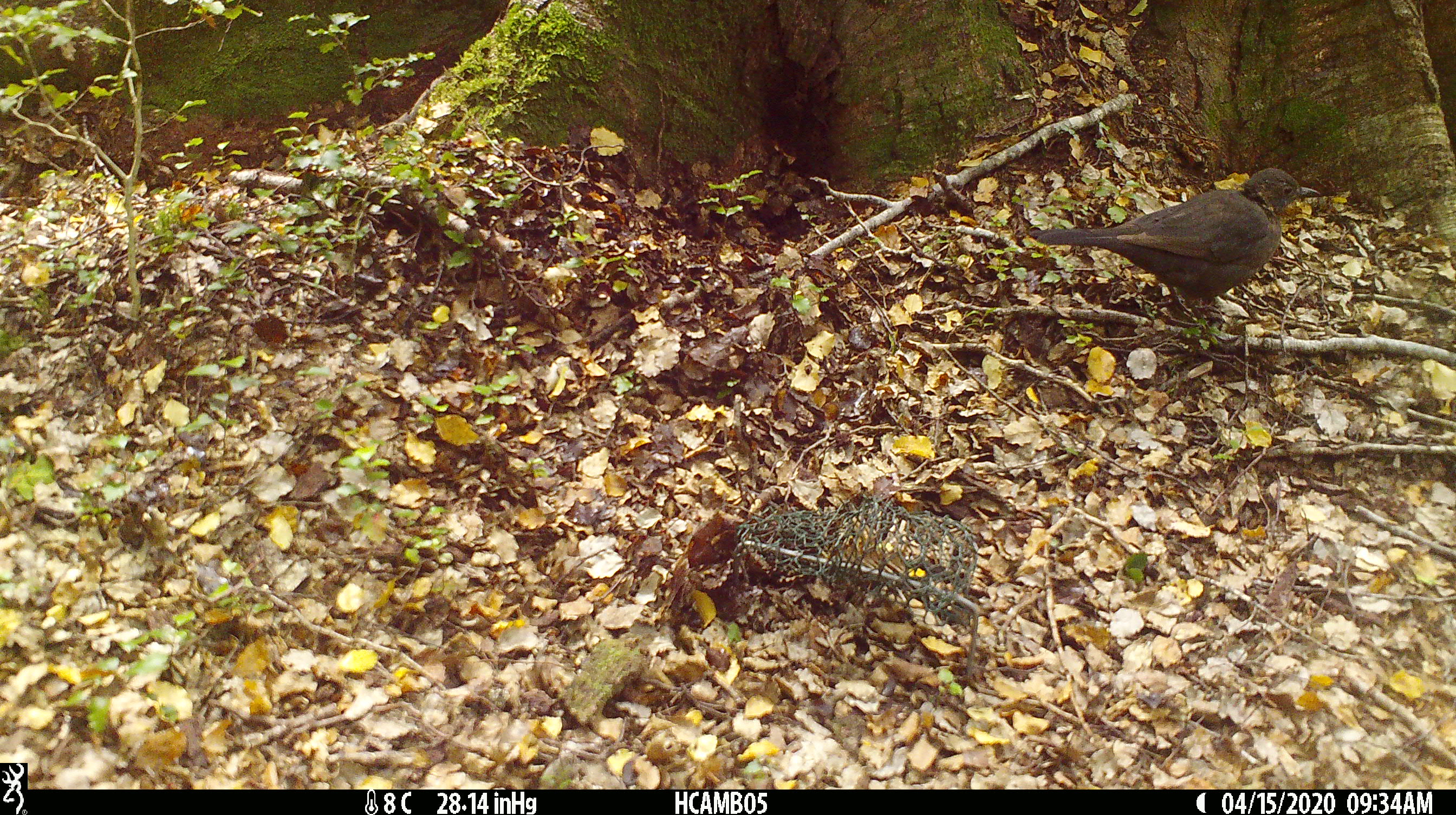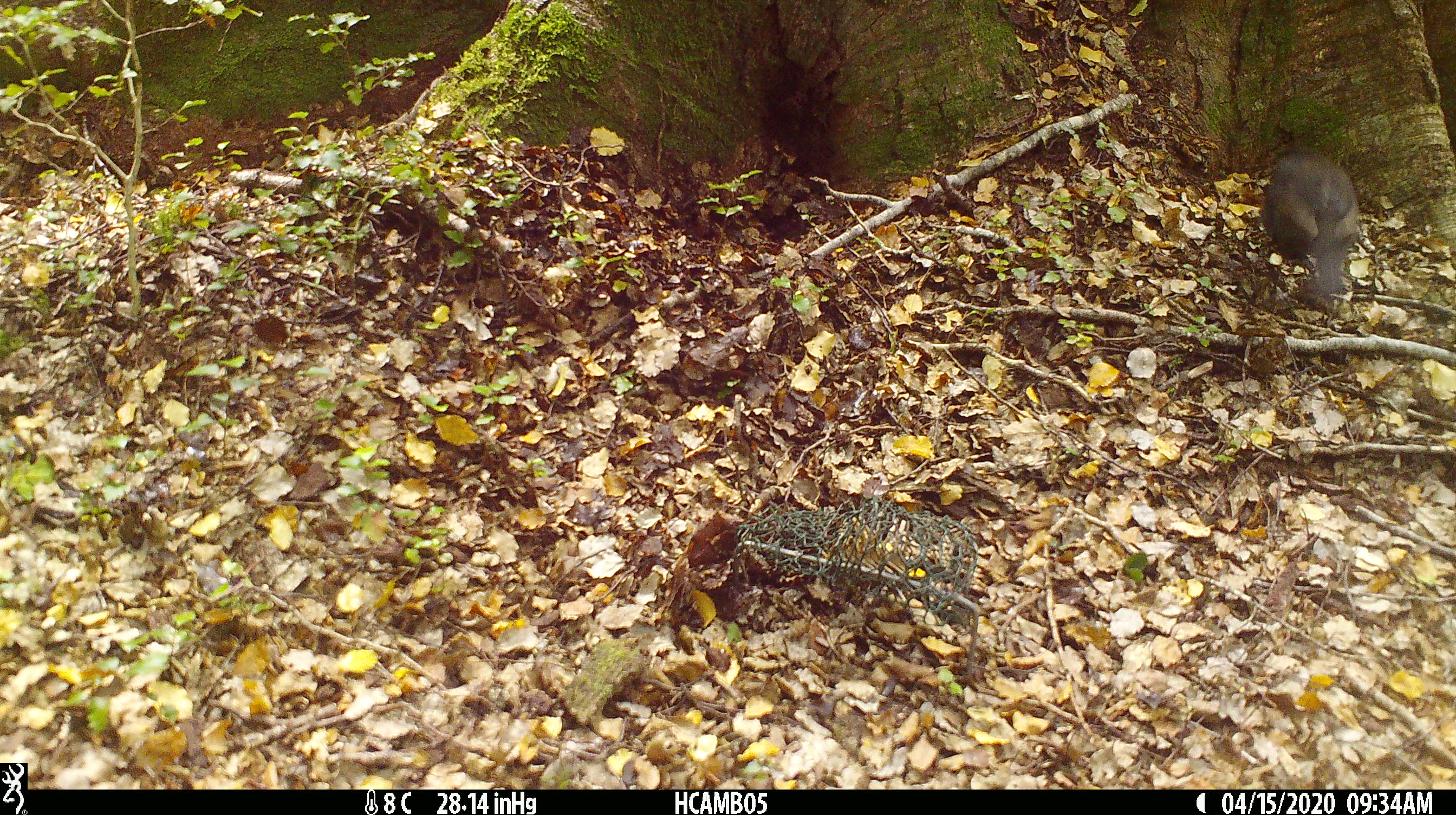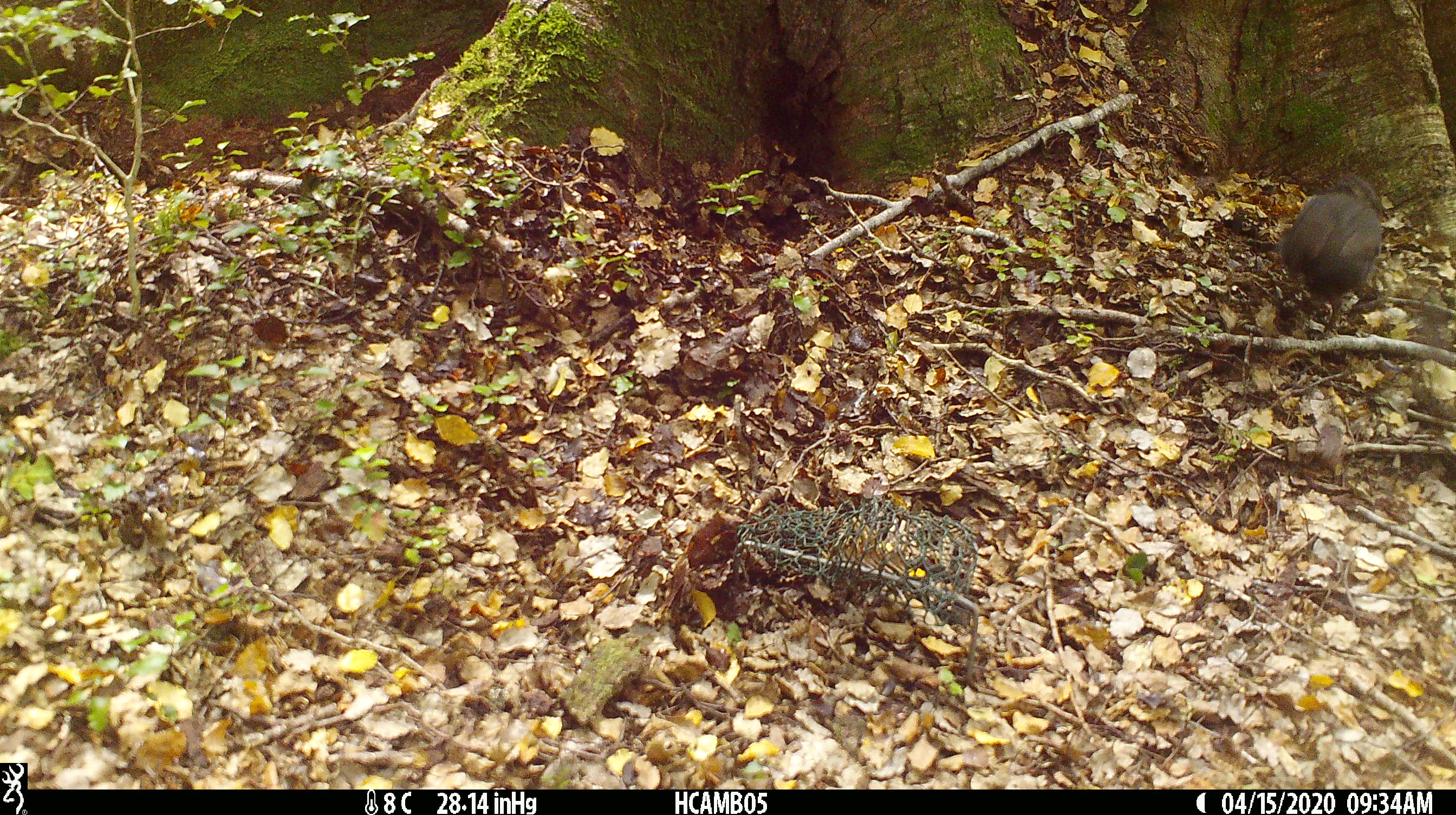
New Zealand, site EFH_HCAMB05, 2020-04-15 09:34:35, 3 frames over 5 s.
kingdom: Animalia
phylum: Chordata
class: Aves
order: Passeriformes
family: Turdidae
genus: Turdus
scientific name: Turdus merula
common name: eurasian blackbird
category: blackbird